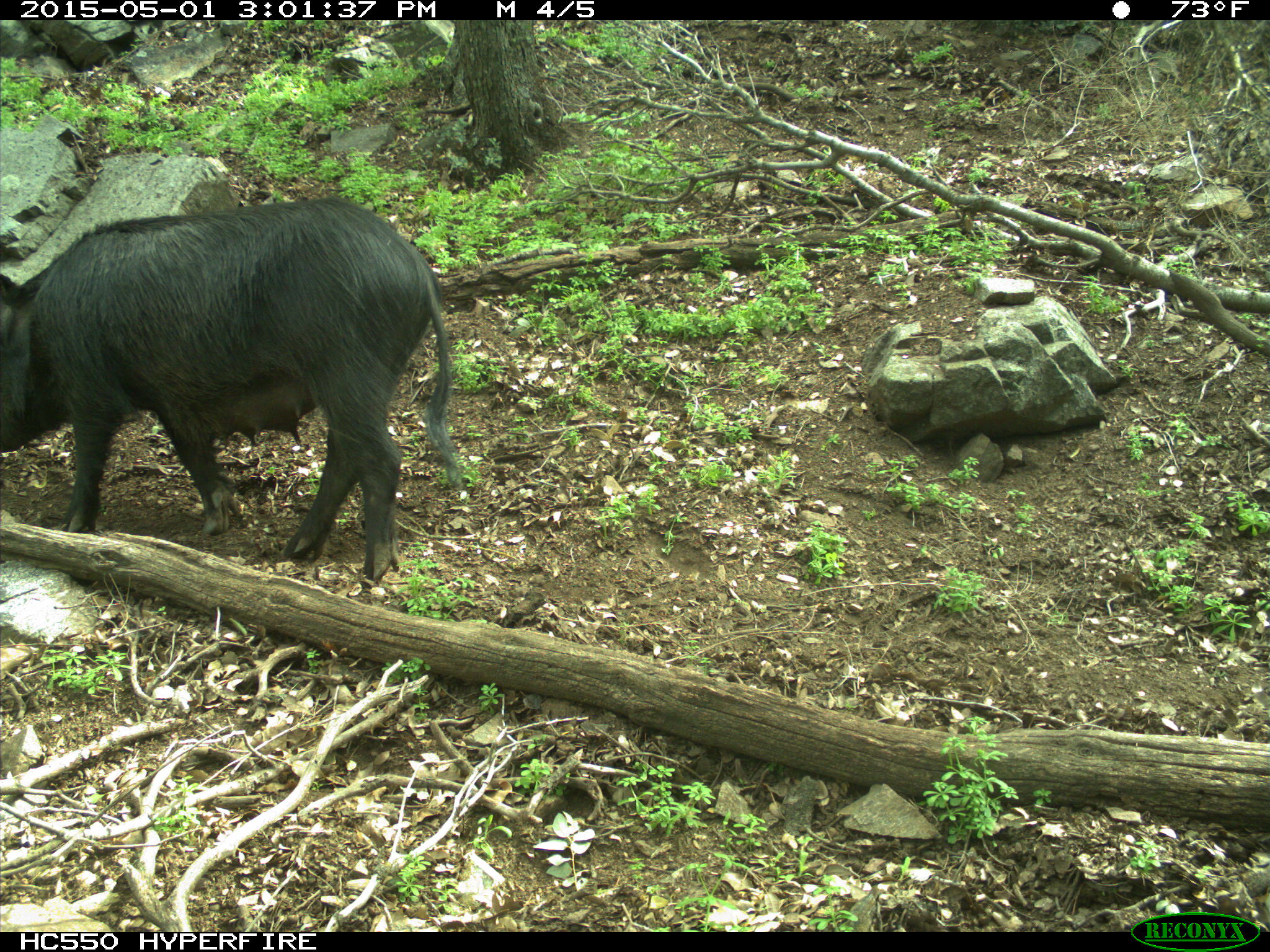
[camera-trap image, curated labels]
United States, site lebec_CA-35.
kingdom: Animalia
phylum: Chordata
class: Mammalia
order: Artiodactyla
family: Suidae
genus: Sus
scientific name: Sus scrofa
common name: wild boar